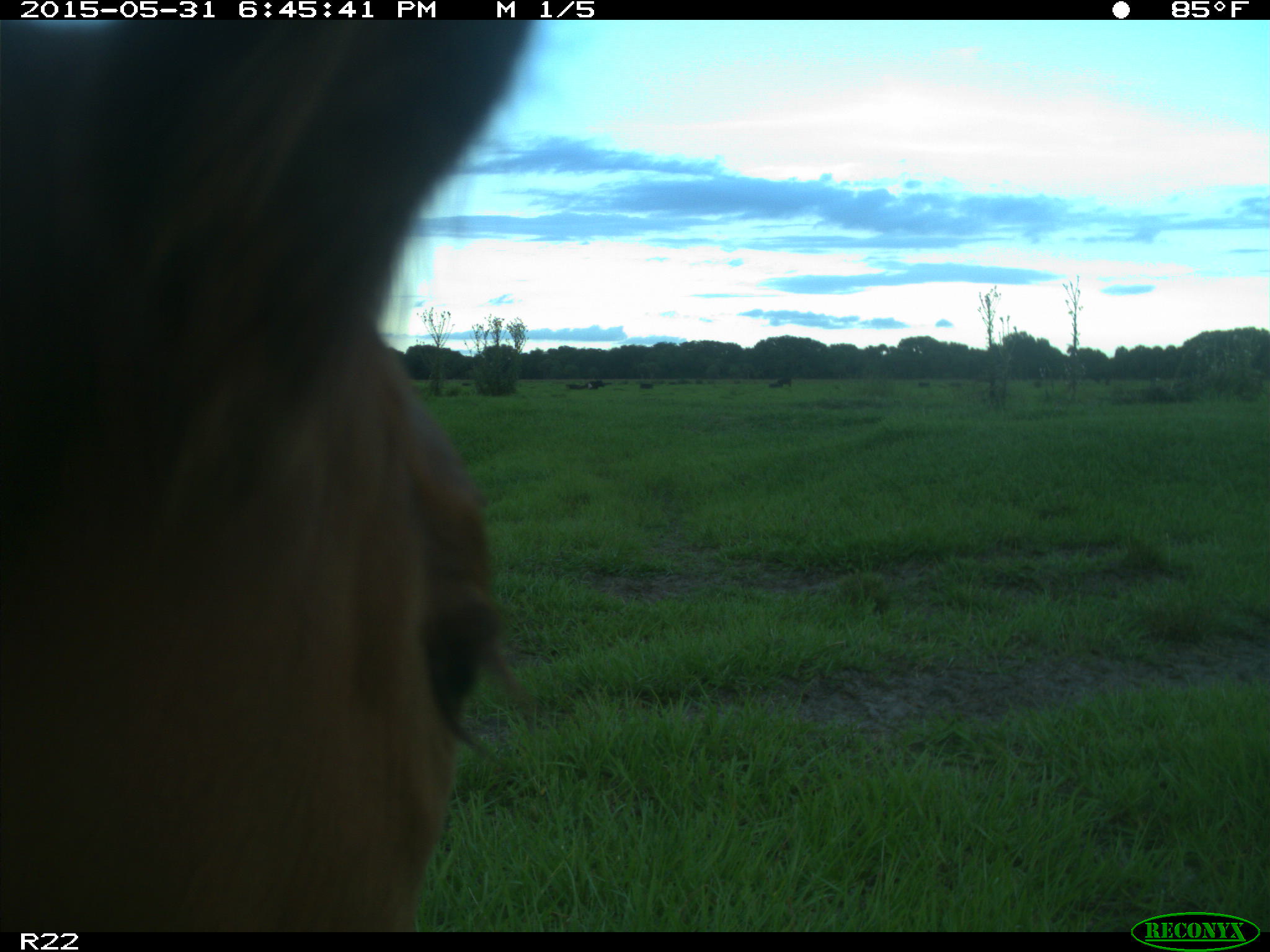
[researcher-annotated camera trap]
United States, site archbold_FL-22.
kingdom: Animalia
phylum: Chordata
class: Mammalia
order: Artiodactyla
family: Bovidae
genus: Bos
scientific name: Bos taurus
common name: domestic cow